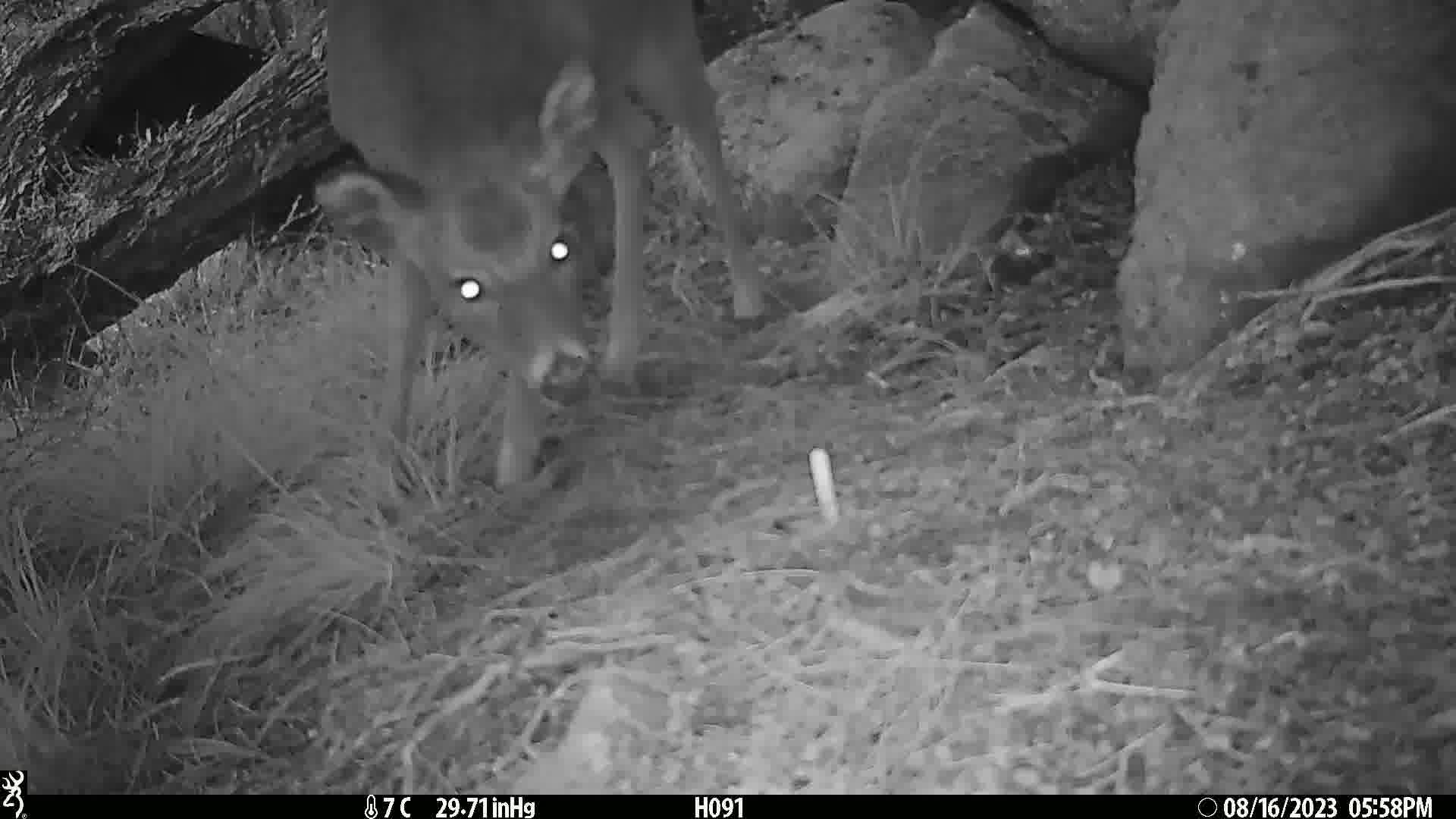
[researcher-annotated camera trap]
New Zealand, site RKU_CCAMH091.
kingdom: Animalia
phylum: Chordata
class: Mammalia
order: Artiodactyla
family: Cervidae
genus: Odocoileus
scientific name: Odocoileus virginianus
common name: white-tailed deer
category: white tailed deer